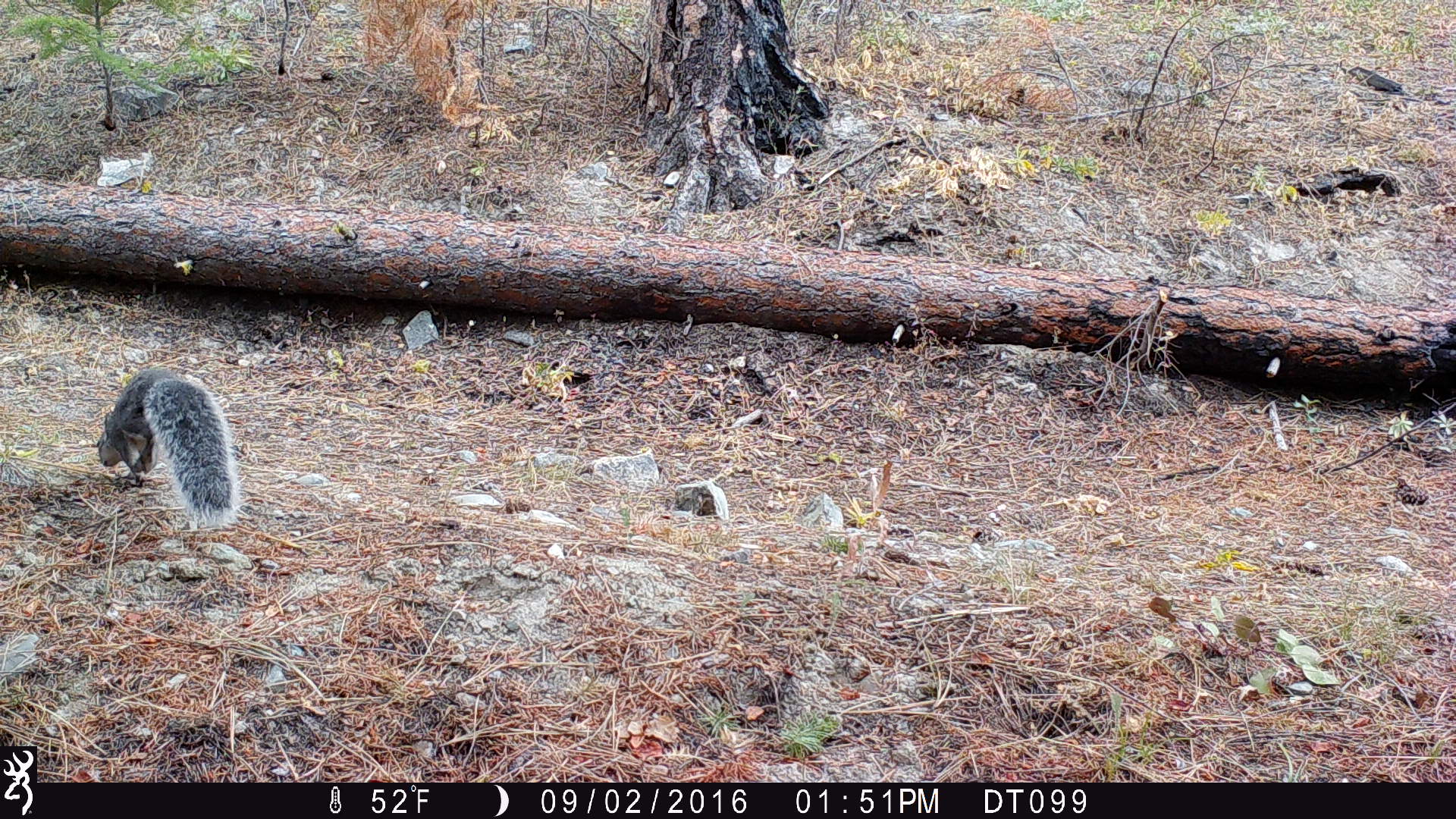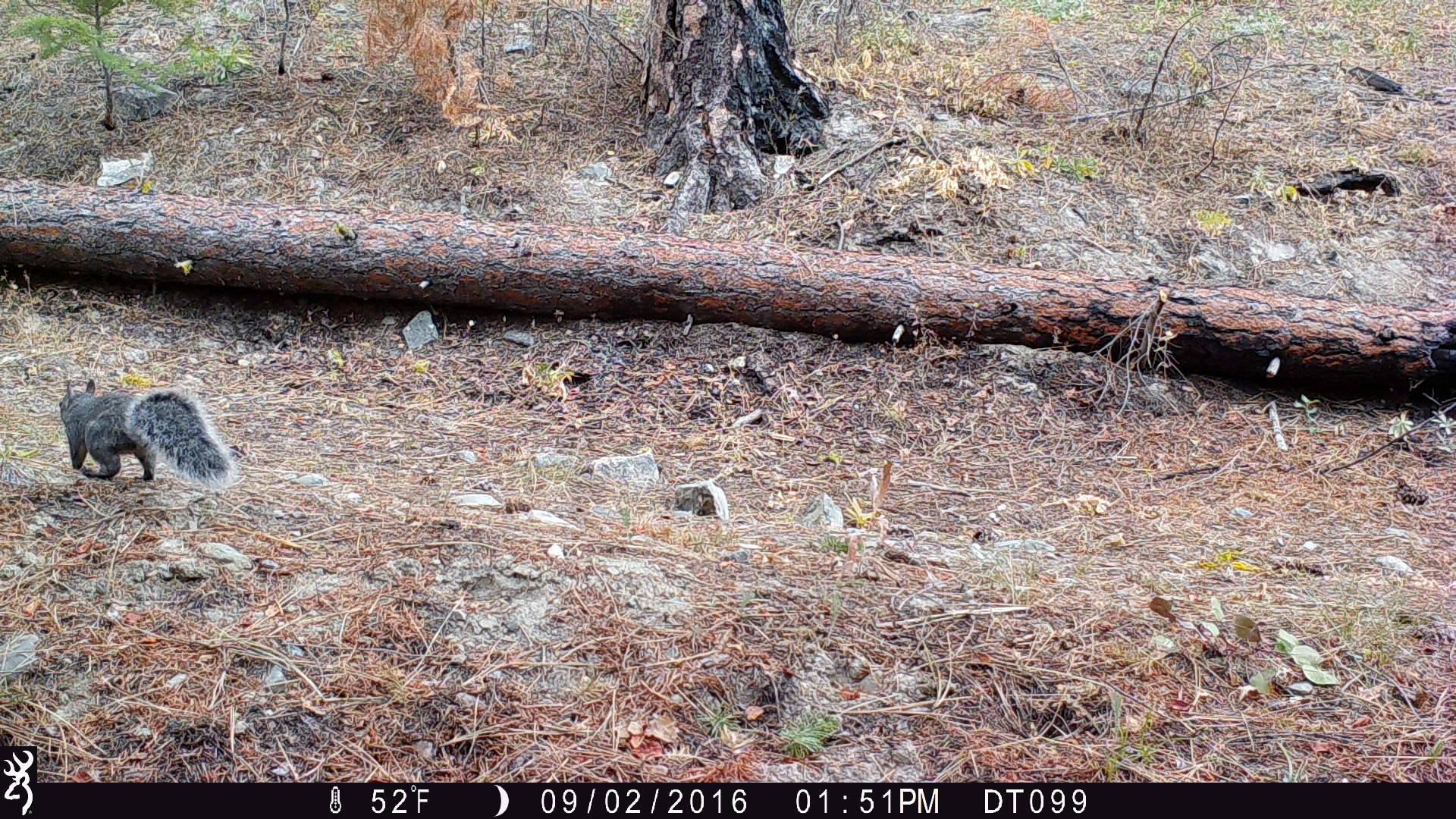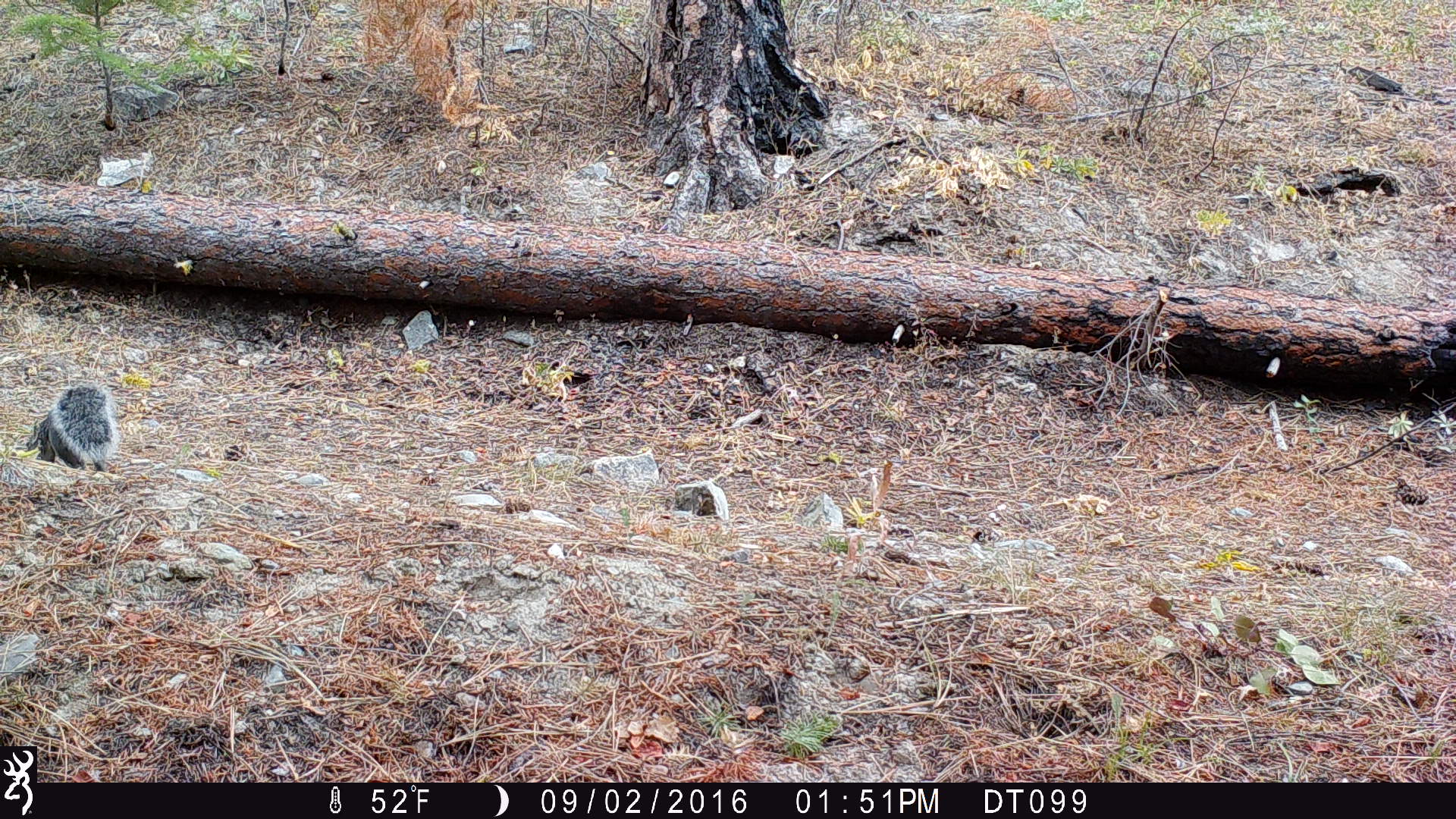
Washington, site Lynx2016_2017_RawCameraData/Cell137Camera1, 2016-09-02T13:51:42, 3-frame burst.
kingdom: Animalia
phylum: Chordata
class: Mammalia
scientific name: Mammalia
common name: small mammal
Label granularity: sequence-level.